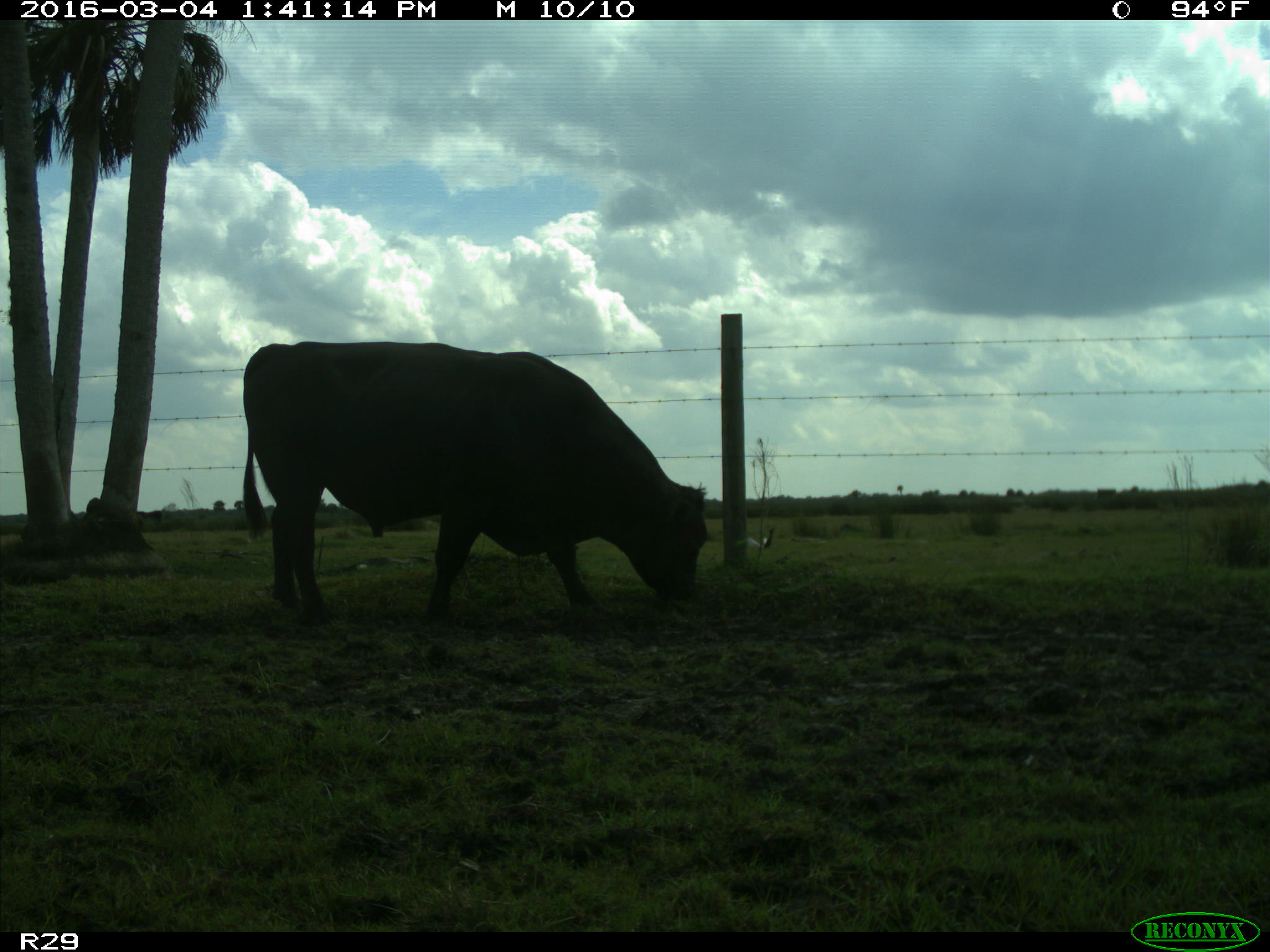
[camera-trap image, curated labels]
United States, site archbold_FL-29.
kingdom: Animalia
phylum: Chordata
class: Mammalia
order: Artiodactyla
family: Bovidae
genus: Bos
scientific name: Bos taurus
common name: domestic cow